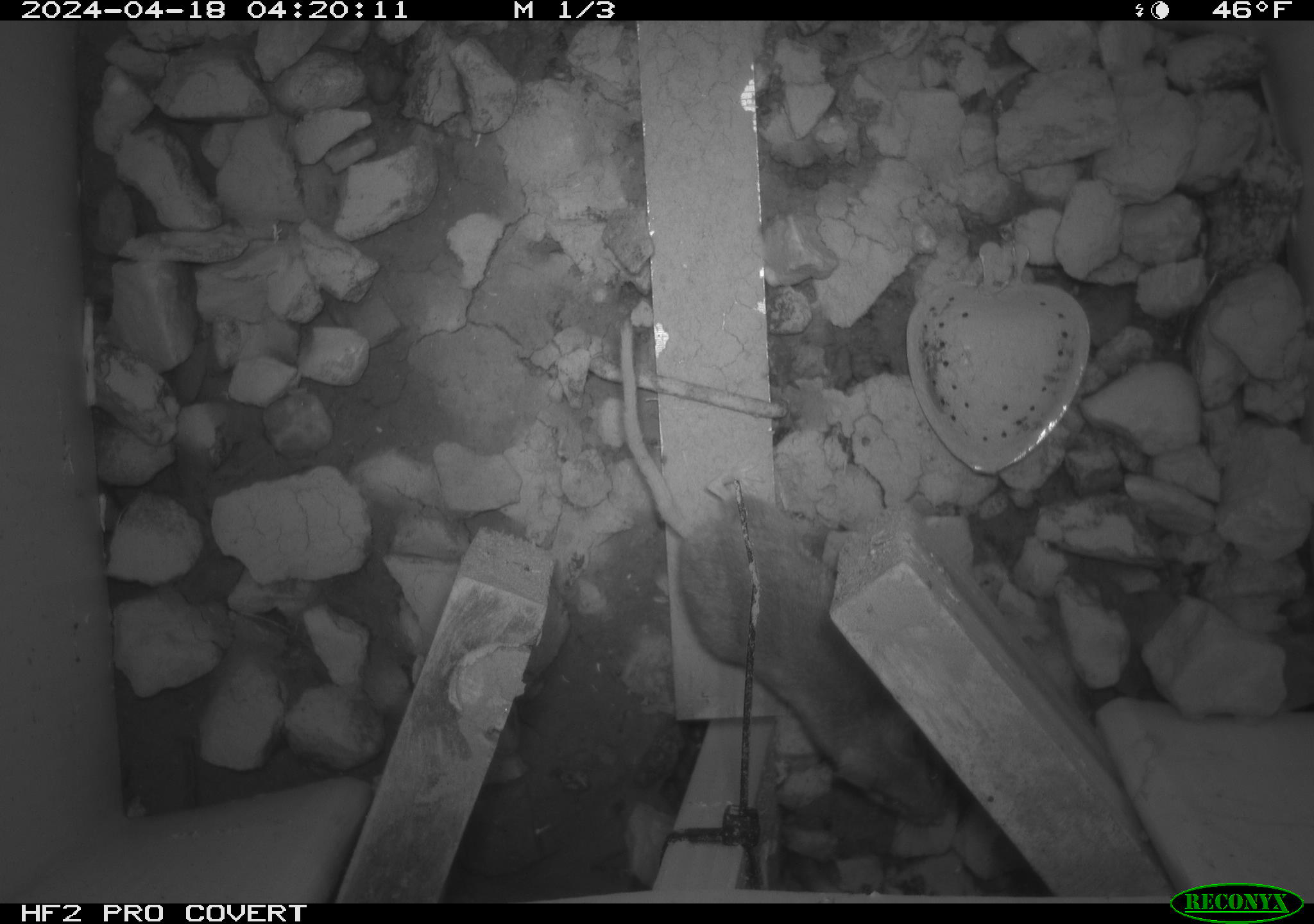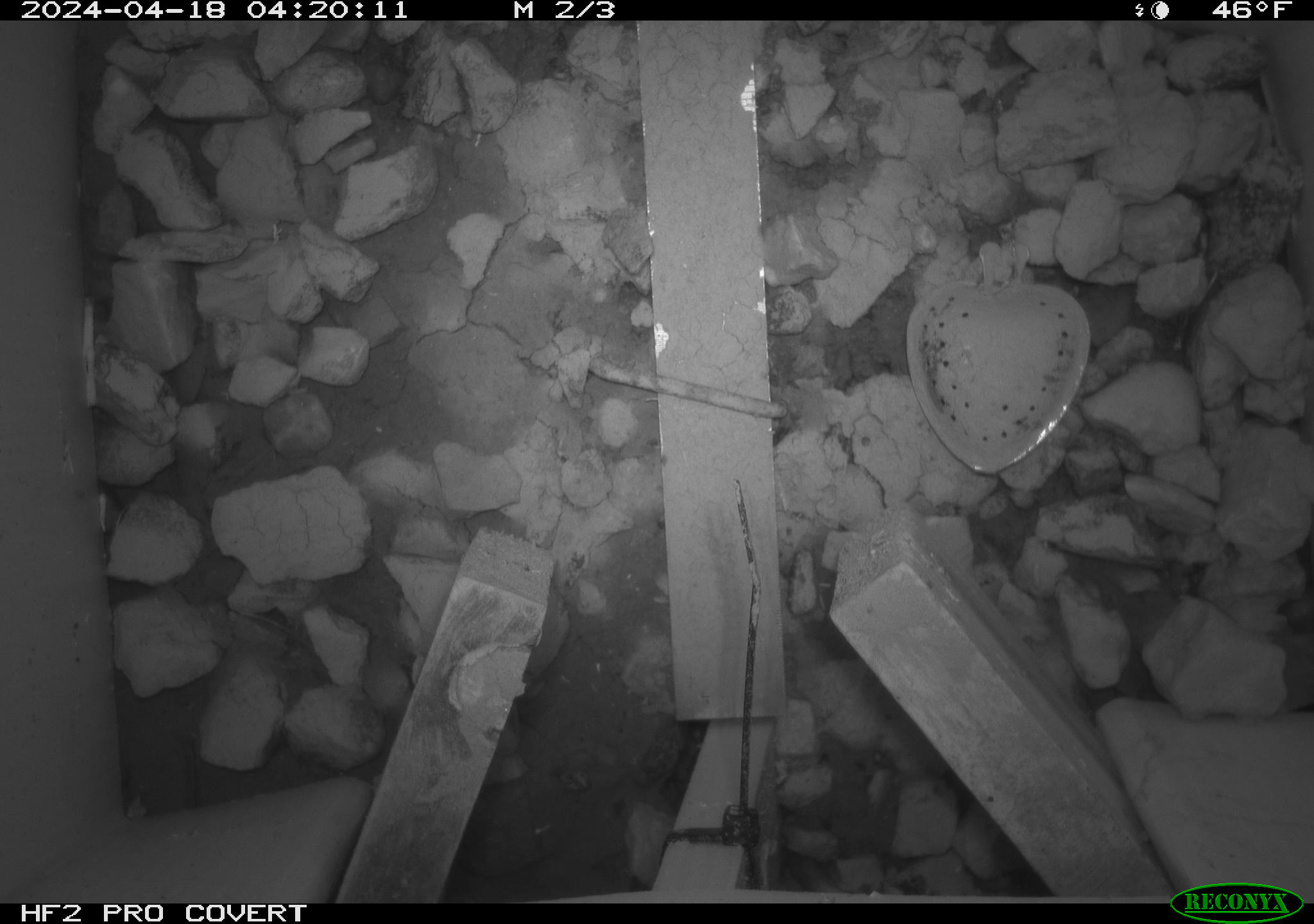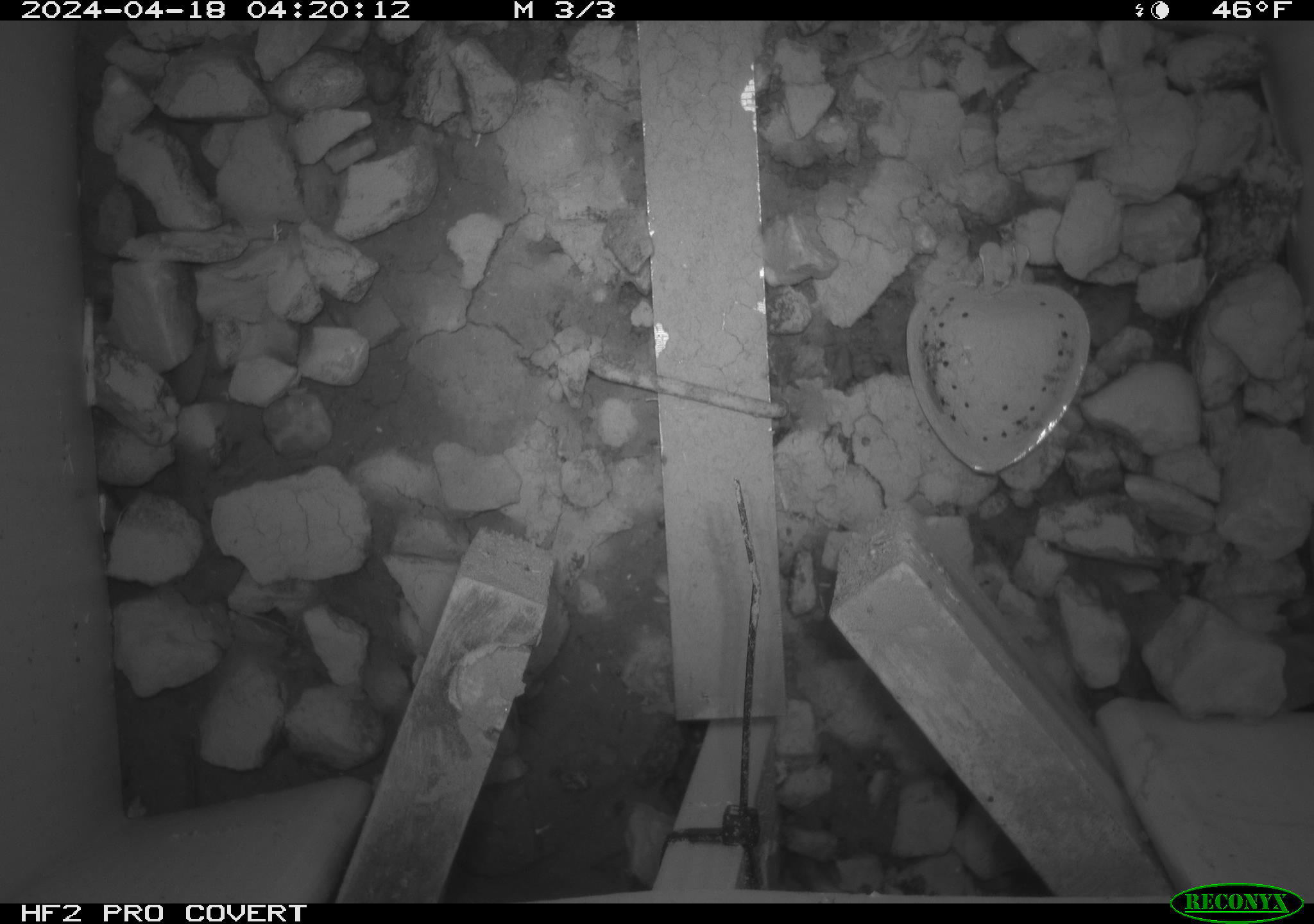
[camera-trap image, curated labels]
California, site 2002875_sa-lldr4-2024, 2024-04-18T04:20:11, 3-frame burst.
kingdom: Animalia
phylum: Chordata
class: Mammalia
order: Rodentia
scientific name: Rodentia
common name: rodent